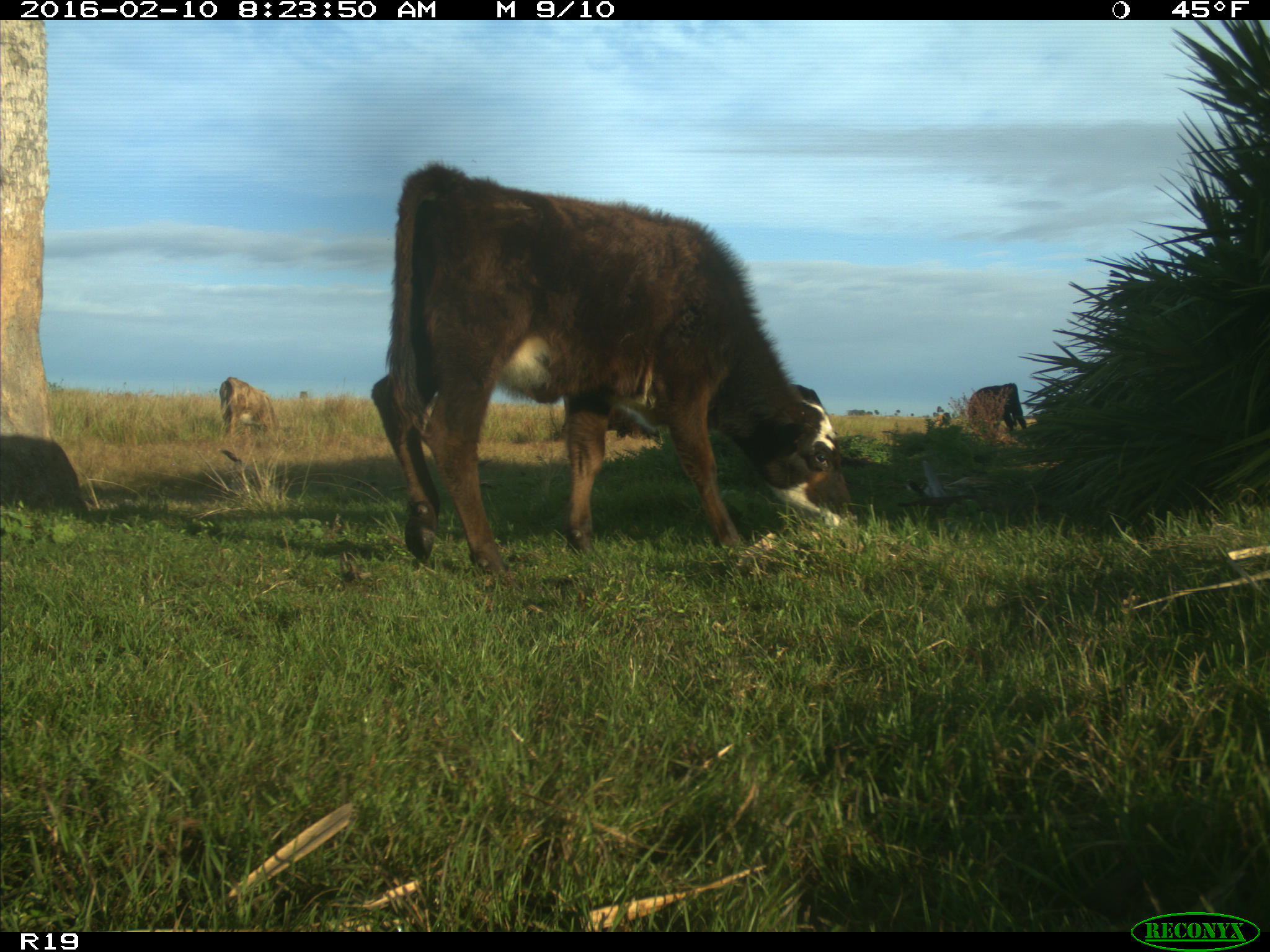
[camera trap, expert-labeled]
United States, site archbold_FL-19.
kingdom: Animalia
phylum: Chordata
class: Mammalia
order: Artiodactyla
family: Bovidae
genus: Bos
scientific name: Bos taurus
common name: domestic cow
Bos taurus (domestic cow).